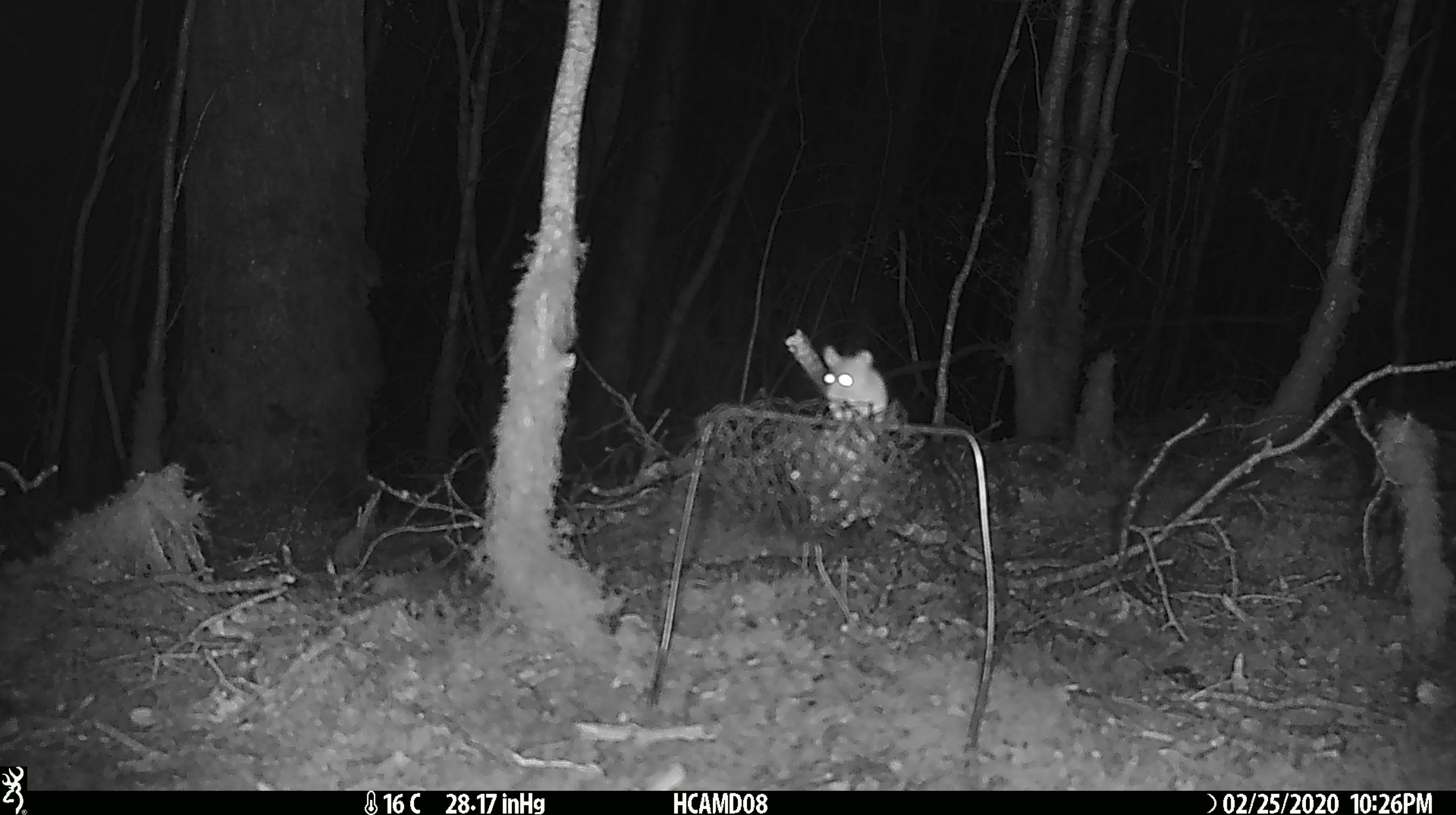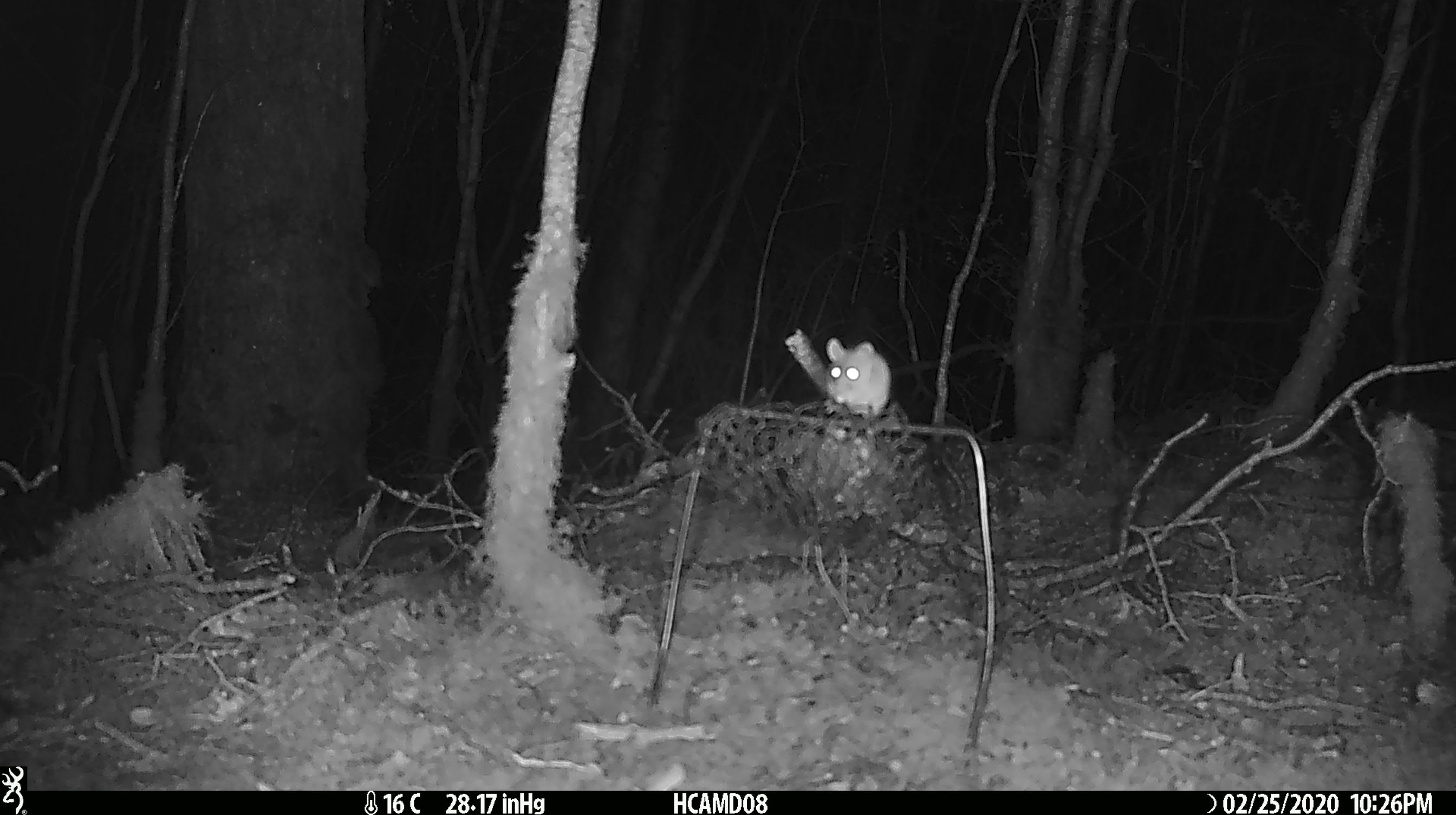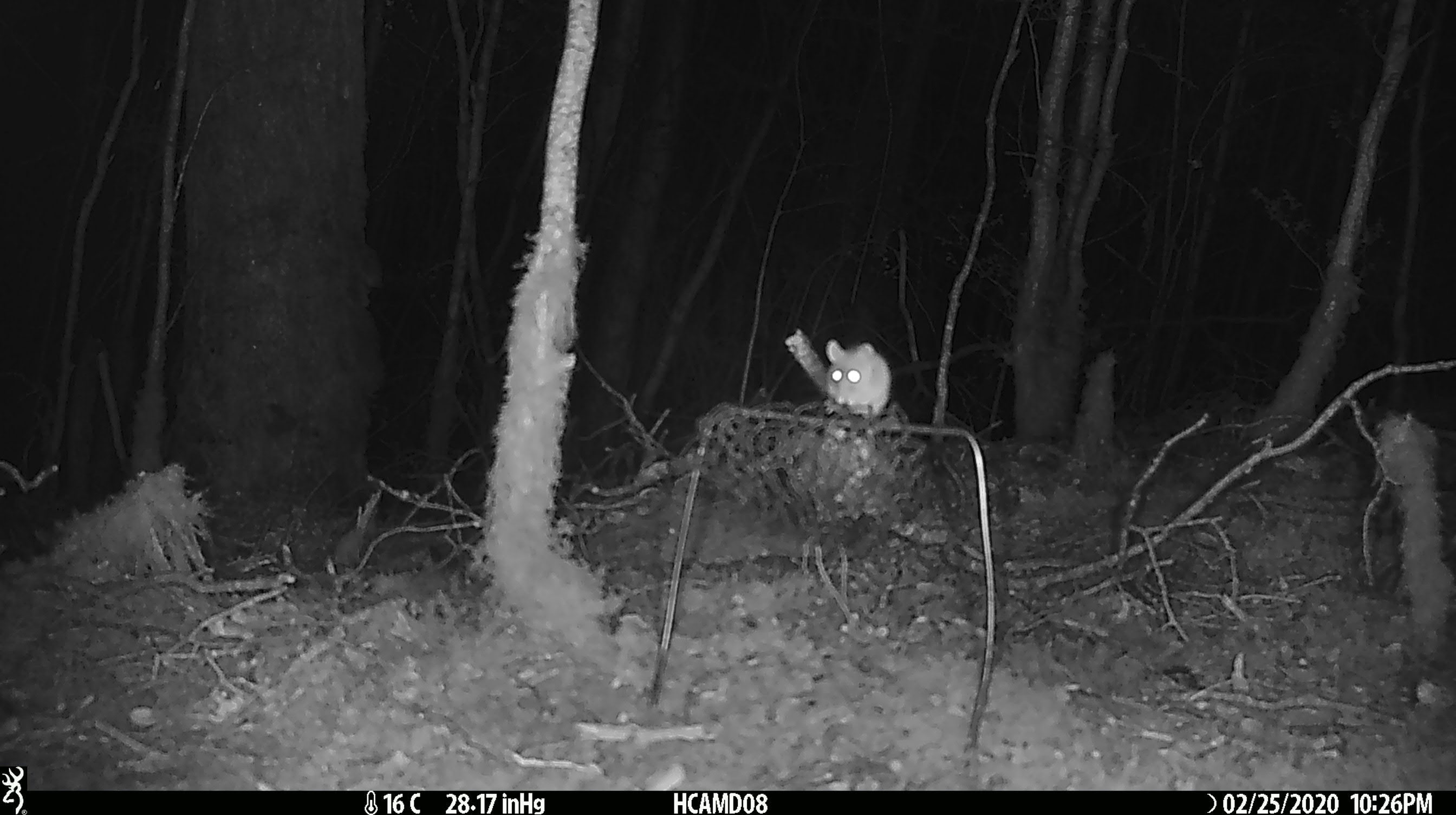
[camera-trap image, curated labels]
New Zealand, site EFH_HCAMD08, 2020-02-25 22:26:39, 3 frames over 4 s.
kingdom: Animalia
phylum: Chordata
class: Mammalia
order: Rodentia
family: Muridae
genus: Mus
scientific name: Mus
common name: mouse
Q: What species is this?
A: Mouse (Mus).